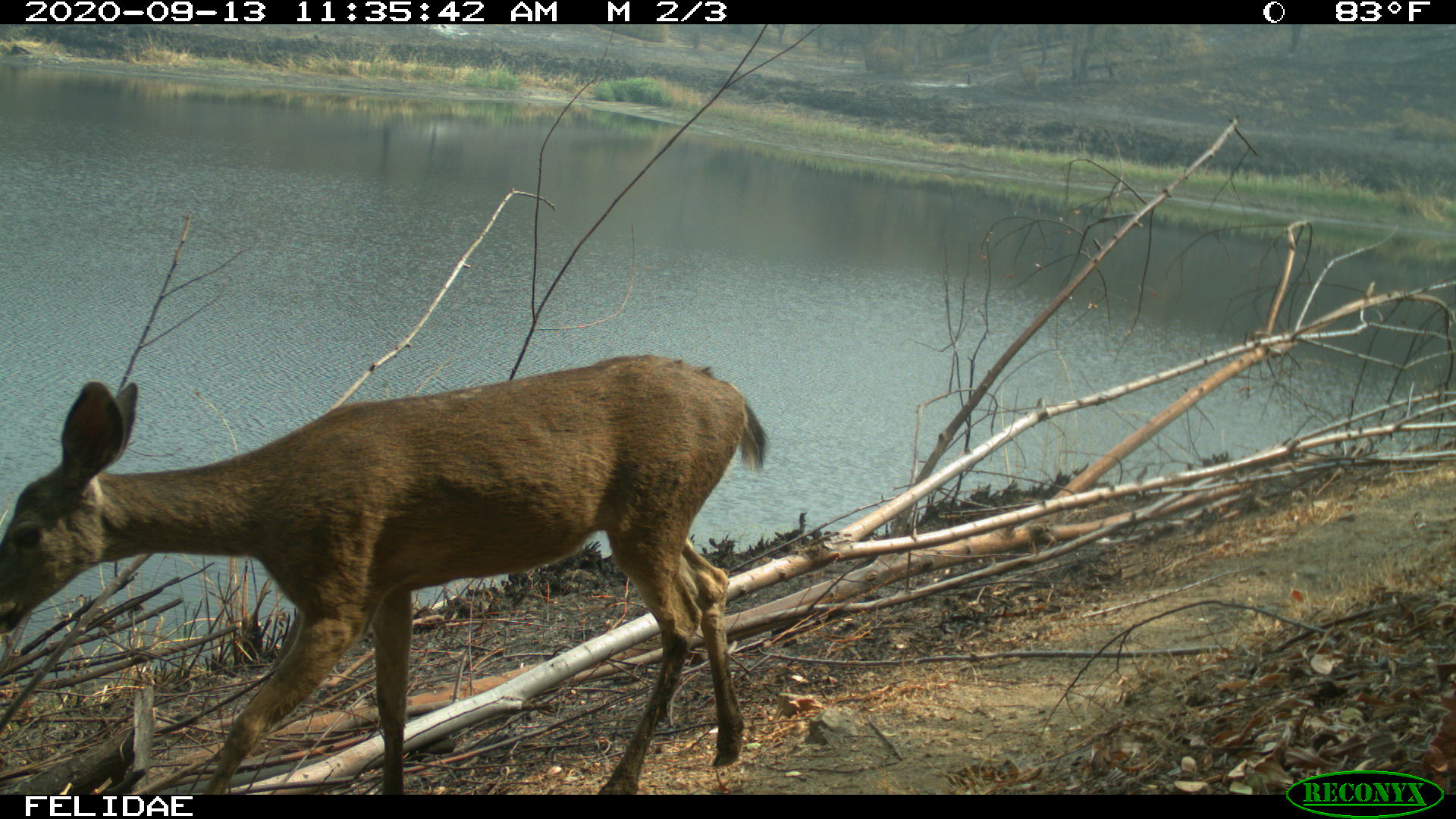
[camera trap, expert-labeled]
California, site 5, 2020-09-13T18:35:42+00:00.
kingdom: Animalia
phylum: Chordata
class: Mammalia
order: Artiodactyla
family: Cervidae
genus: Odocoileus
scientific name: Odocoileus hemionus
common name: mule deer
Mule deer (Odocoileus hemionus).